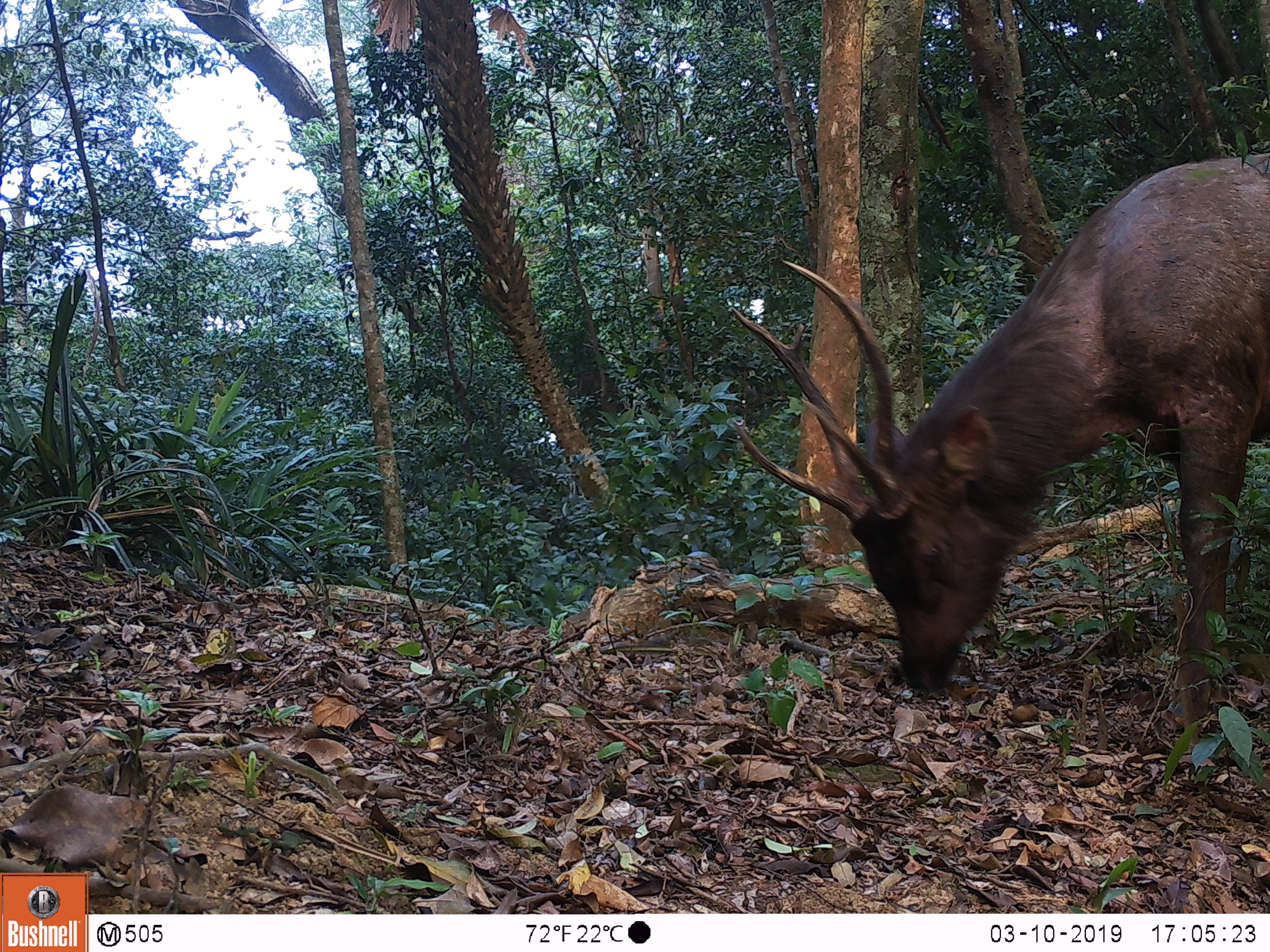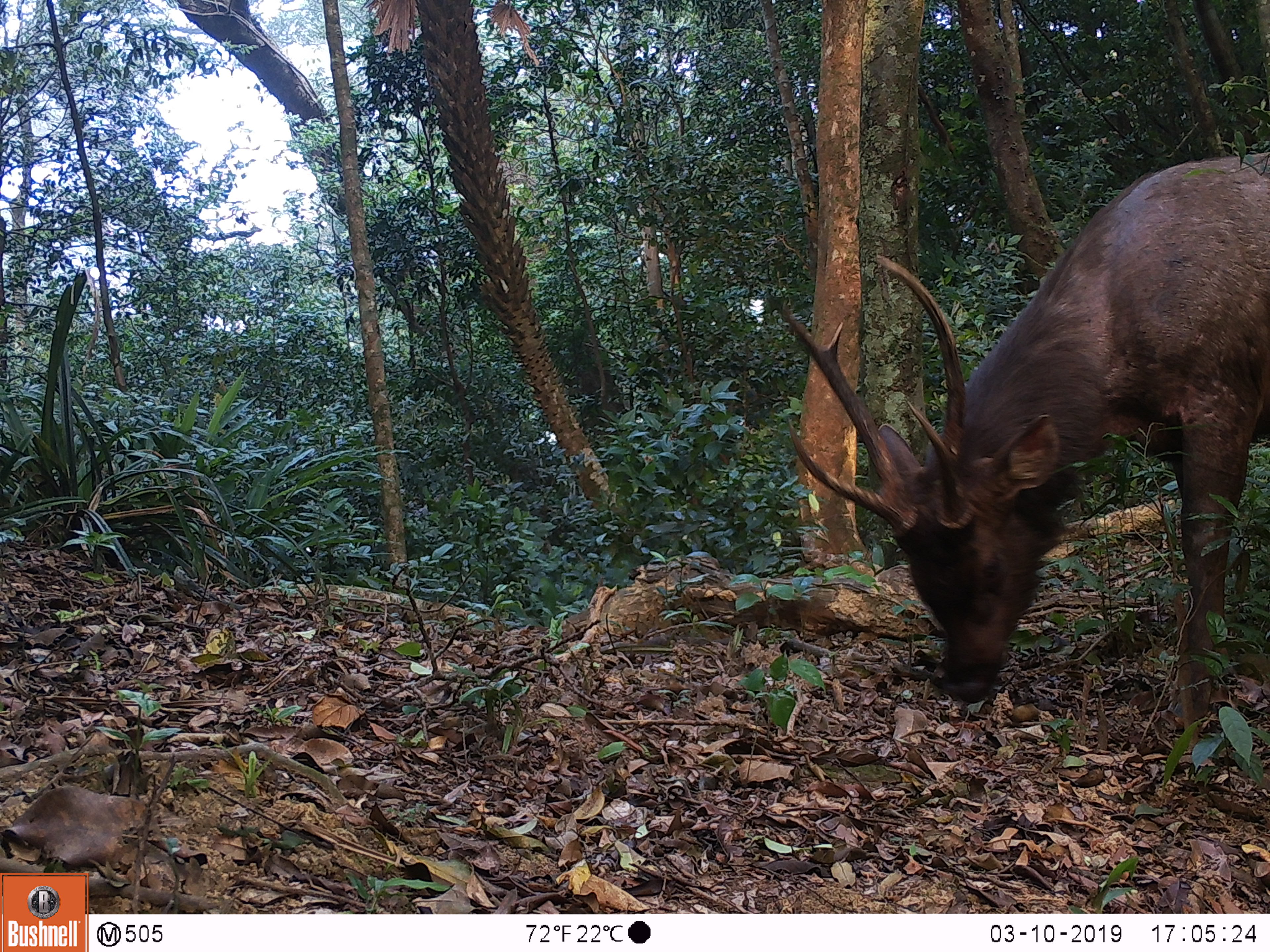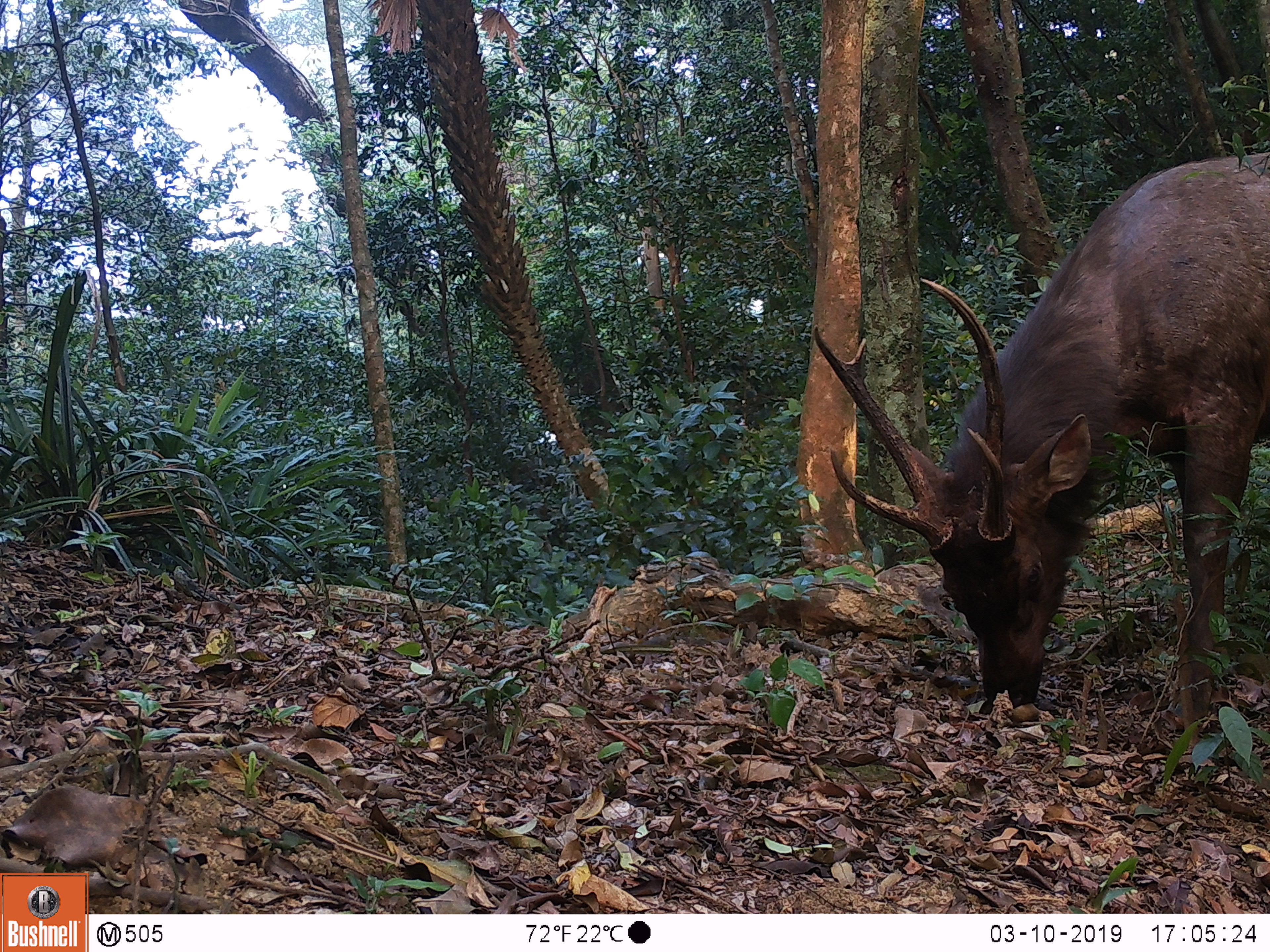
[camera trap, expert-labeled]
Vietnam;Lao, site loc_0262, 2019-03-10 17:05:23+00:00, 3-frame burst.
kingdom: Animalia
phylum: Chordata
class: Mammalia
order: Artiodactyla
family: Cervidae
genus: Rusa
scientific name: Rusa unicolor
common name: sambar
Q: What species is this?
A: Sambar (Rusa unicolor).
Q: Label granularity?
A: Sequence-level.